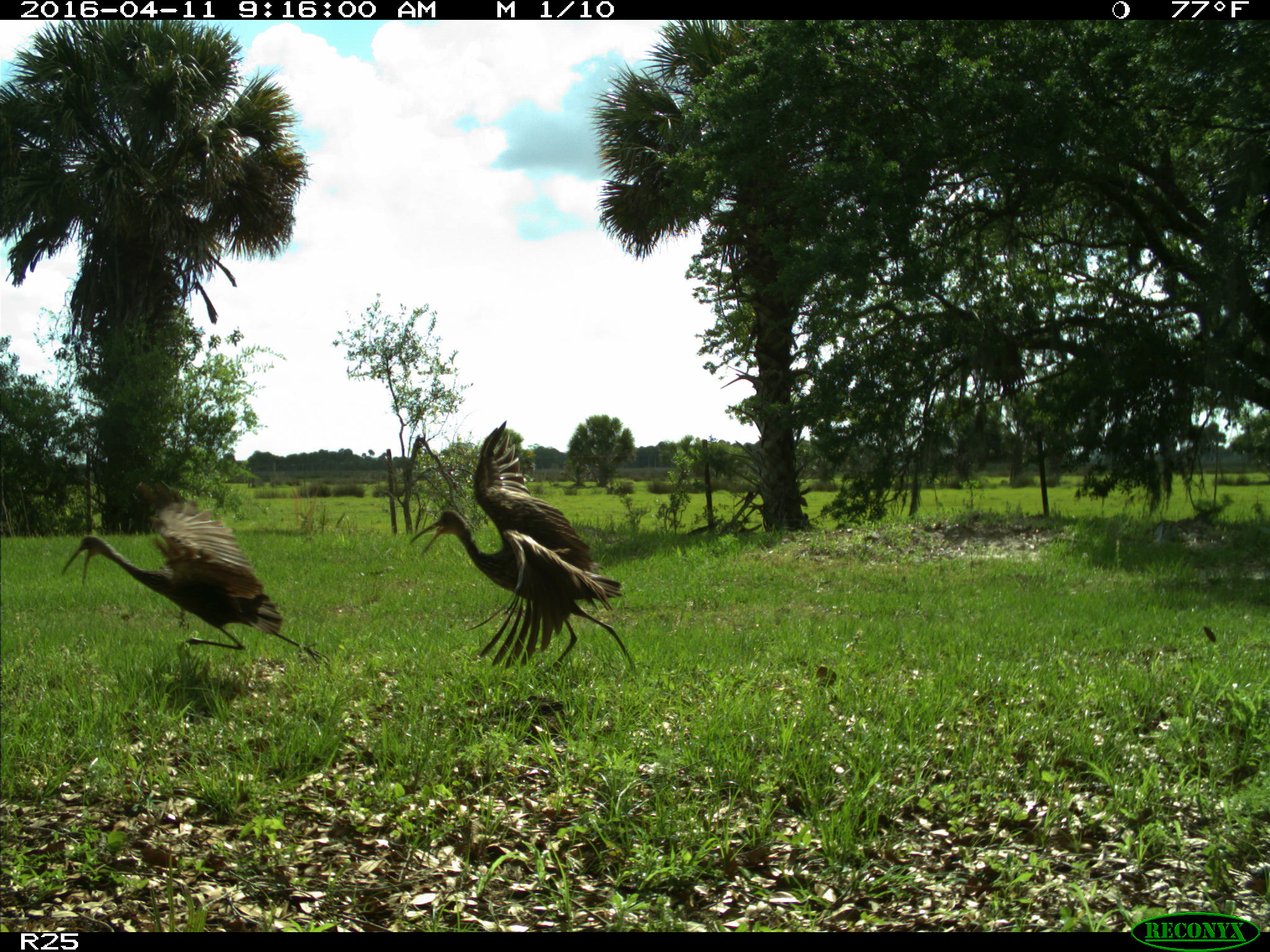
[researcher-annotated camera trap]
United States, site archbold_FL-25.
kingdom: Animalia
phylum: Chordata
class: Aves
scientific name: Aves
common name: birds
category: unidentified bird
Unidentified bird (birds) (Aves).